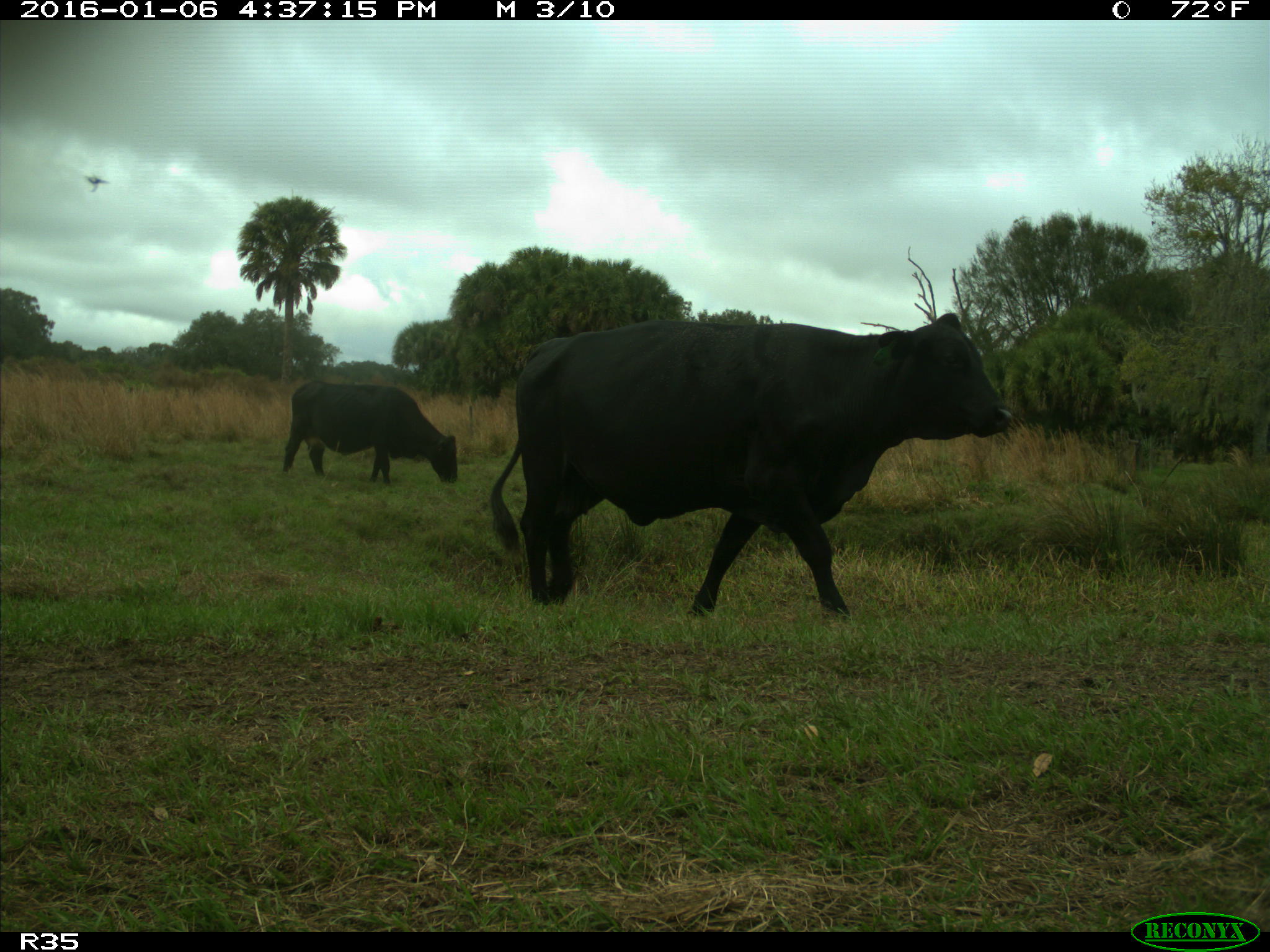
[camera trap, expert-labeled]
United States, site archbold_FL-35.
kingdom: Animalia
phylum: Chordata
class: Mammalia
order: Artiodactyla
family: Bovidae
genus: Bos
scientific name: Bos taurus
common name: domestic cow